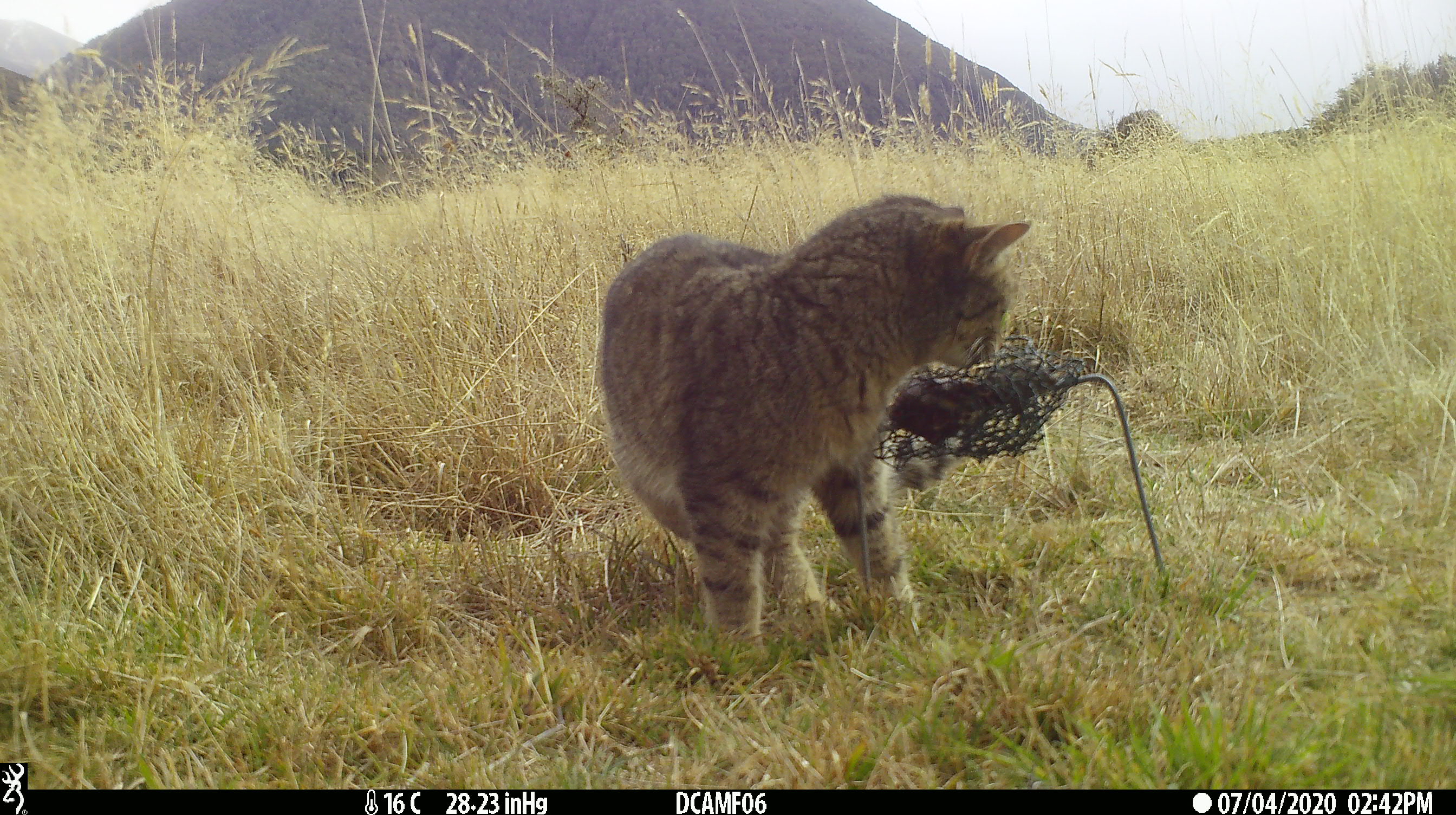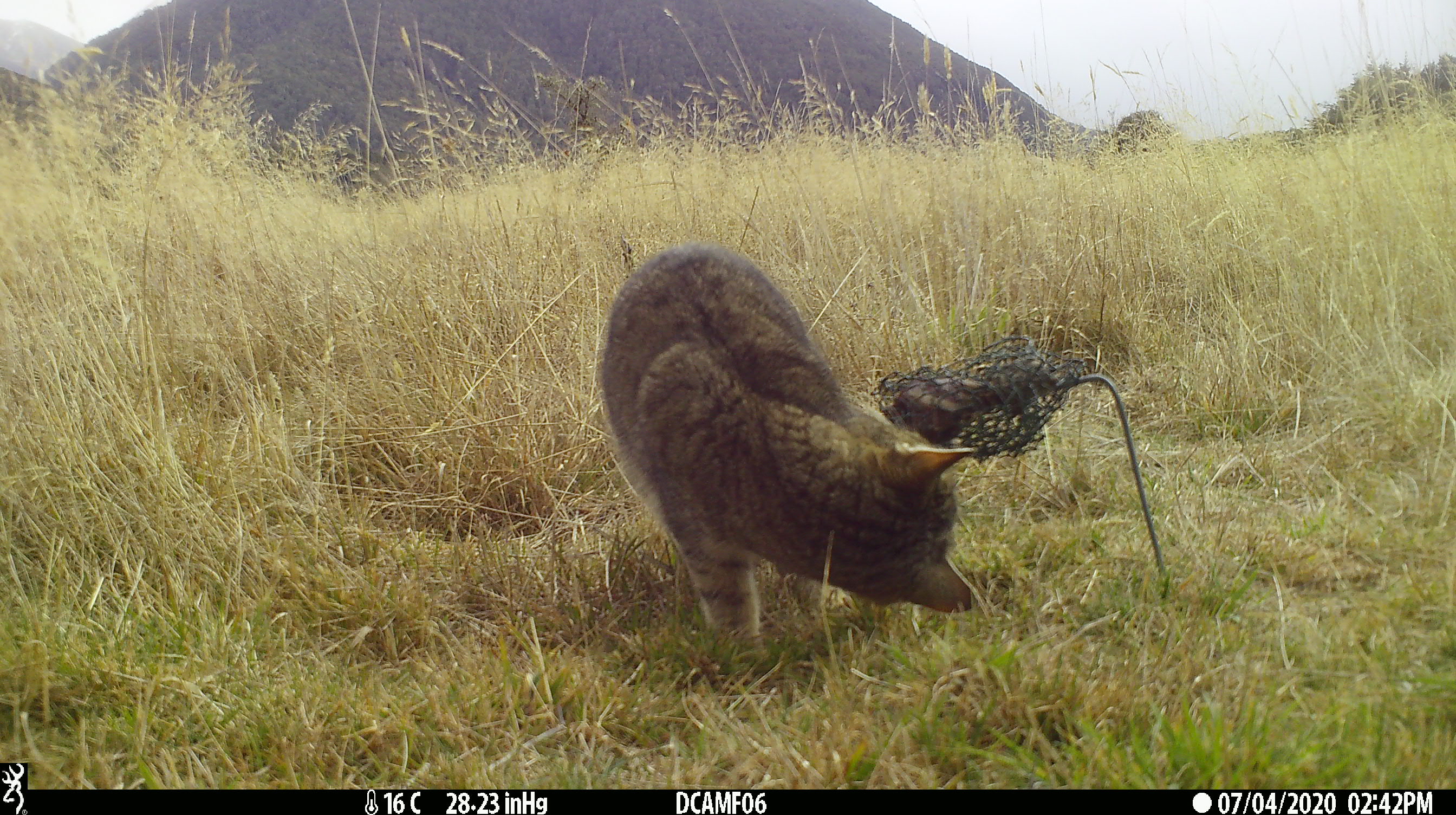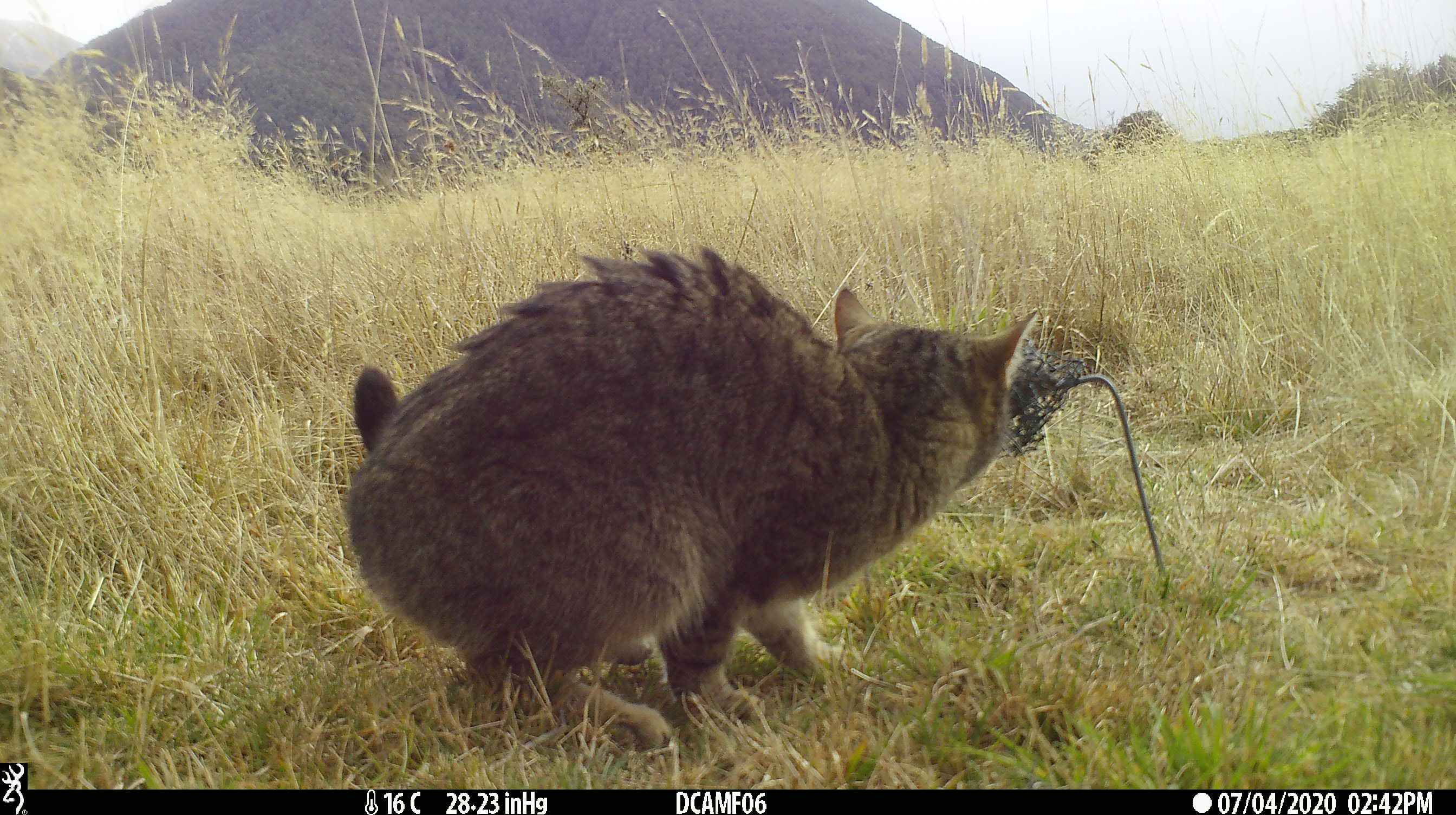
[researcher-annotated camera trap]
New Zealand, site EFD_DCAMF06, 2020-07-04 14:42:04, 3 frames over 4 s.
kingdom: Animalia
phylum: Chordata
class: Mammalia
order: Carnivora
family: Felidae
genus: Felis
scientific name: Felis catus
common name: domestic cat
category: cat